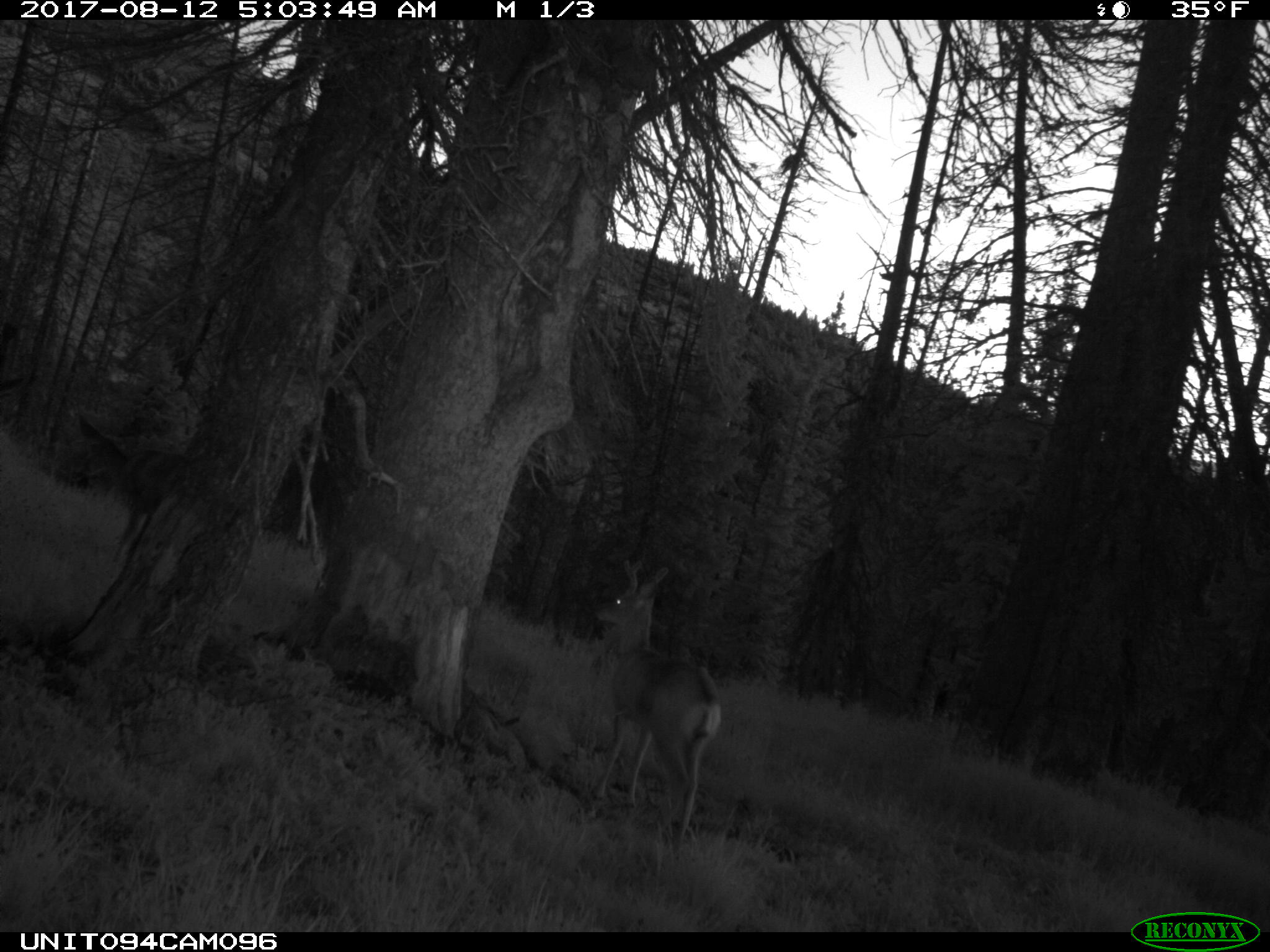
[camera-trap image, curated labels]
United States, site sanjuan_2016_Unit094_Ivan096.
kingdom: Animalia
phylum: Chordata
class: Mammalia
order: Artiodactyla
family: Cervidae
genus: Odocoileus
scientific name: Odocoileus hemionus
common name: mule deer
Odocoileus hemionus (mule deer).